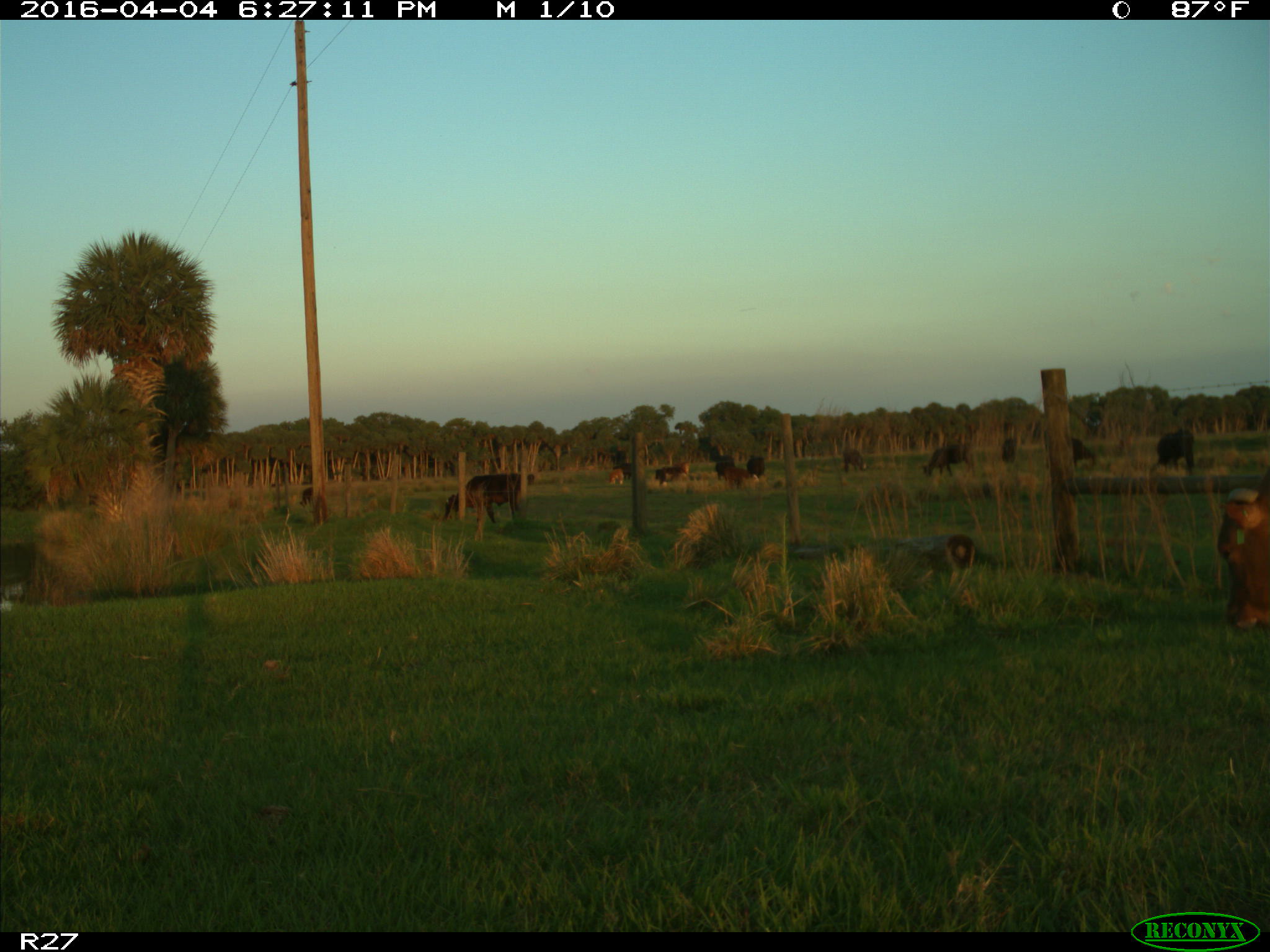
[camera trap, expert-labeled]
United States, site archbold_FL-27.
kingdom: Animalia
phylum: Chordata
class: Mammalia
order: Artiodactyla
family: Bovidae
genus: Bos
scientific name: Bos taurus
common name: domestic cow